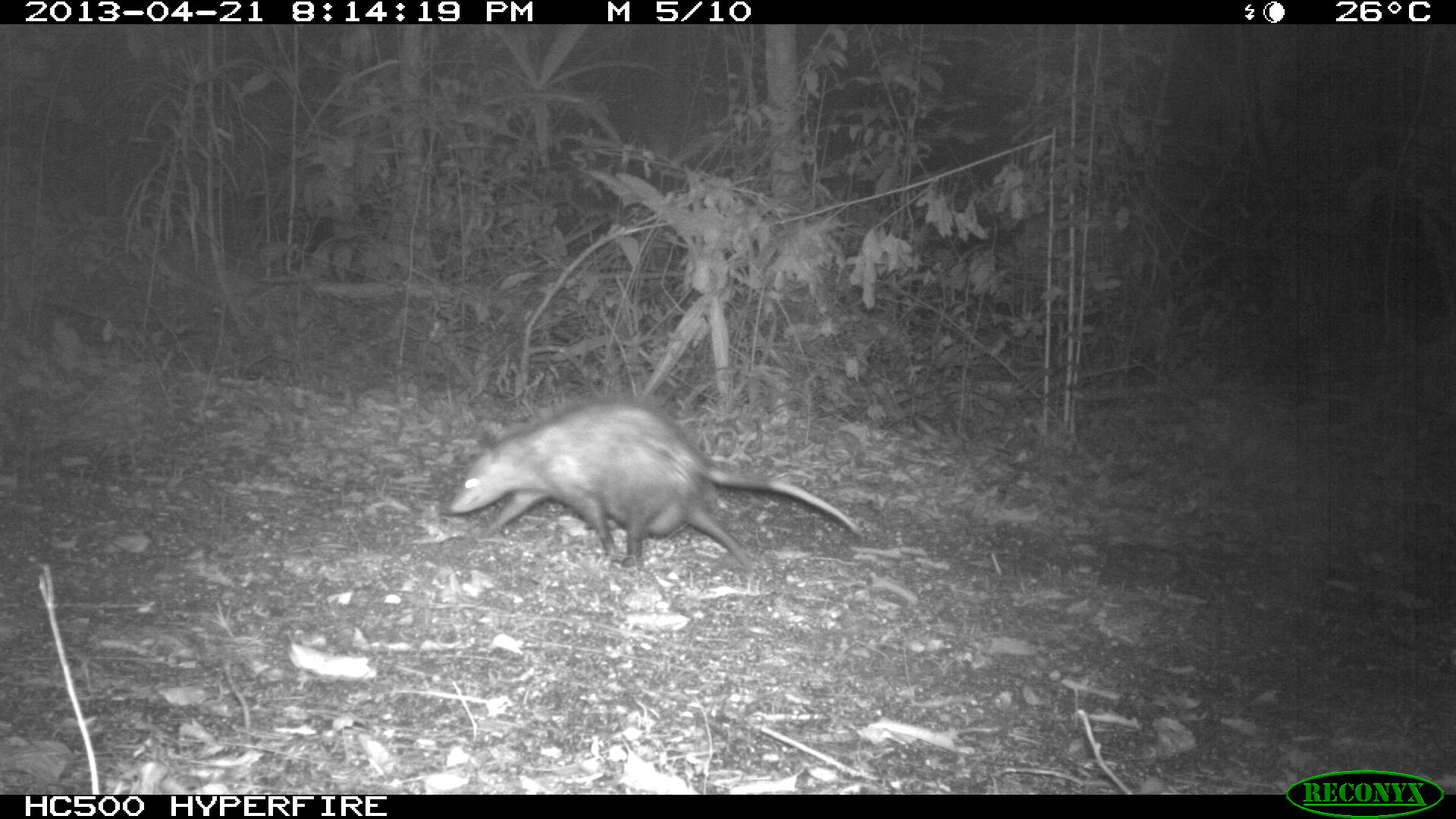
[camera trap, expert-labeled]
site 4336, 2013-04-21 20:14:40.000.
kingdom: Animalia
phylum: Chordata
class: Mammalia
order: Didelphimorphia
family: Didelphidae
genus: Didelphis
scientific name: Didelphis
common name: american opossums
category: didelphis sp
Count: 1.